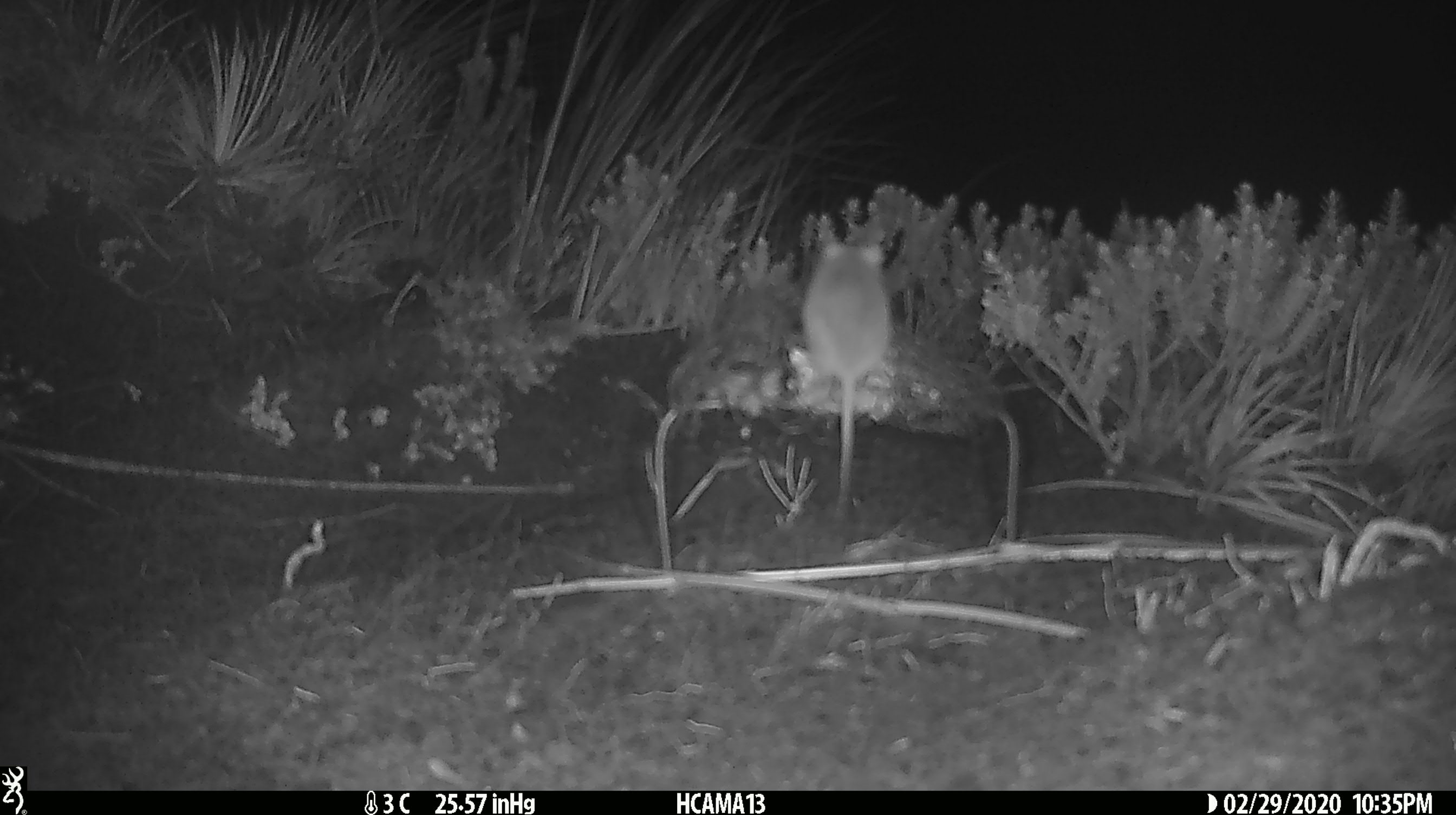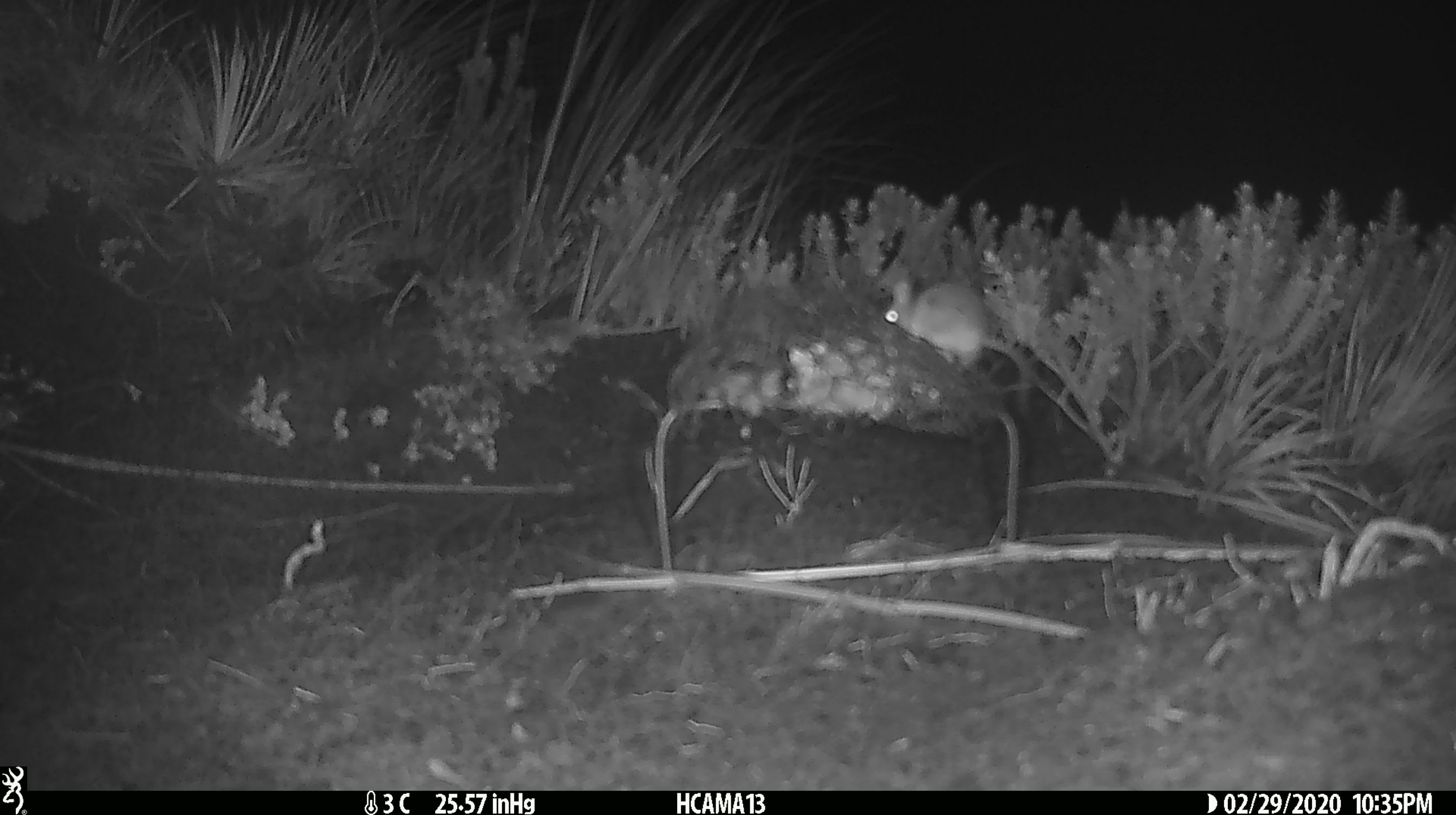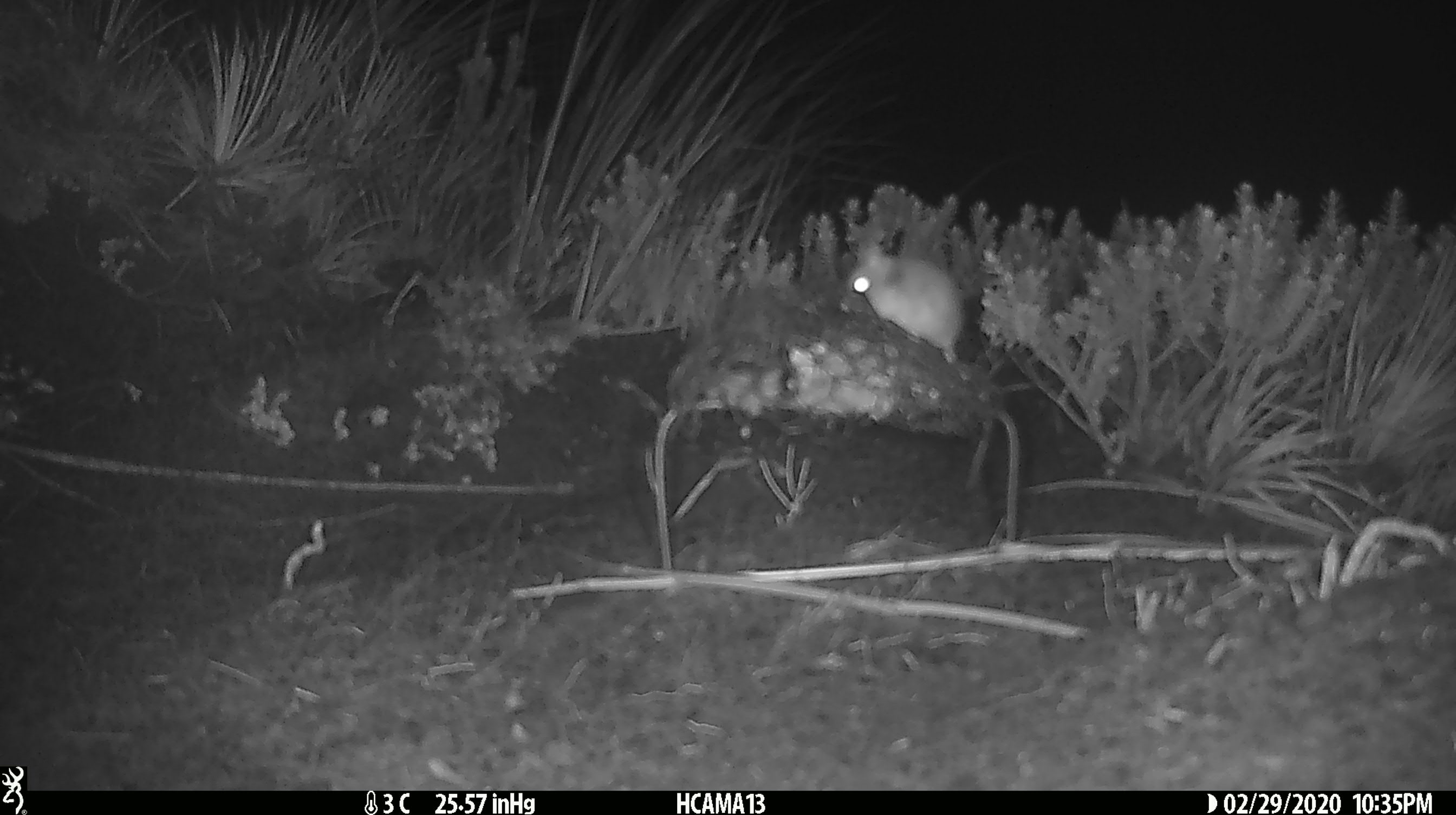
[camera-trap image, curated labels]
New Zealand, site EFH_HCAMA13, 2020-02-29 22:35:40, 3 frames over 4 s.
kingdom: Animalia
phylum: Chordata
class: Mammalia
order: Rodentia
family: Muridae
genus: Mus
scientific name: Mus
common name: mouse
Mouse (Mus).